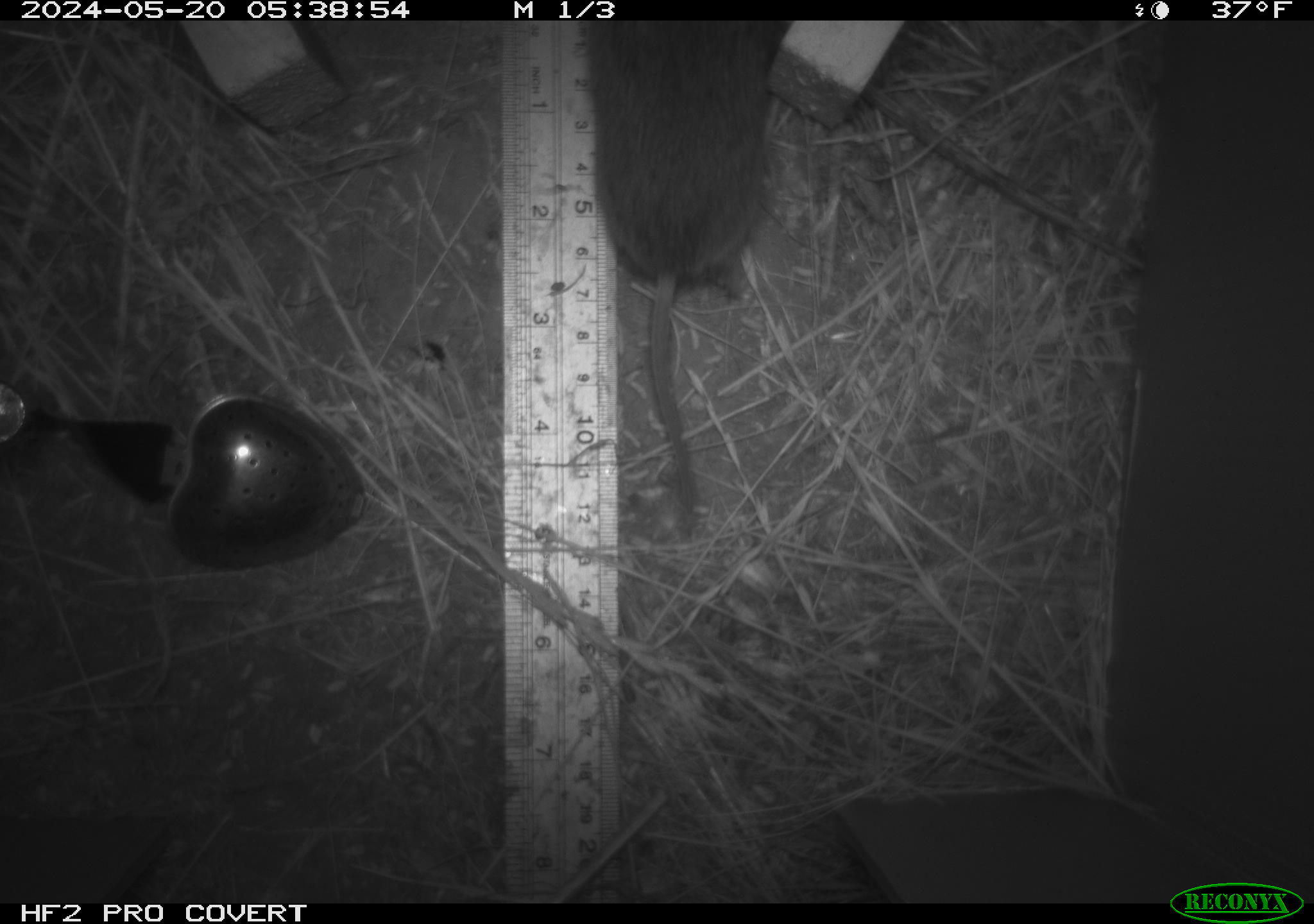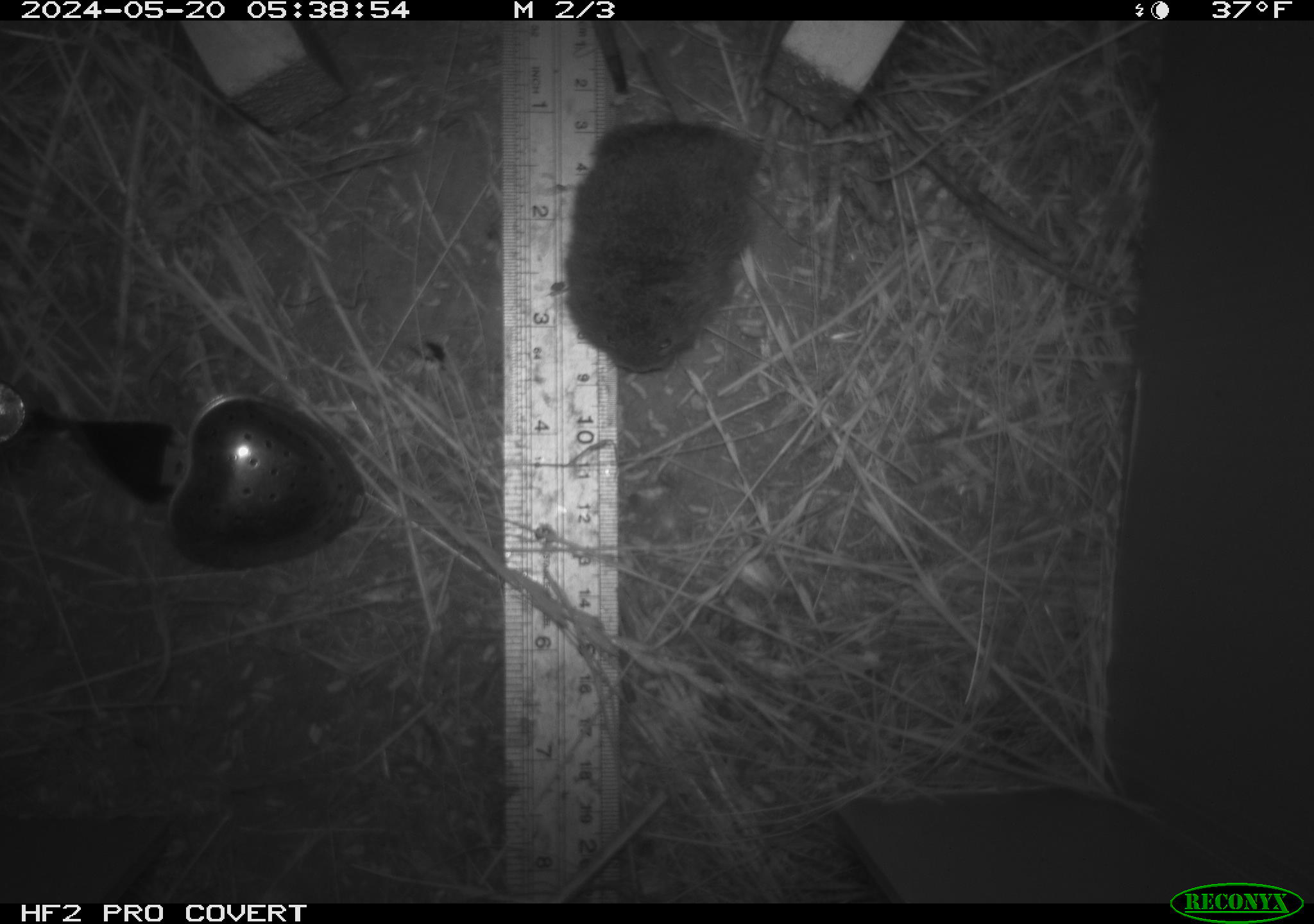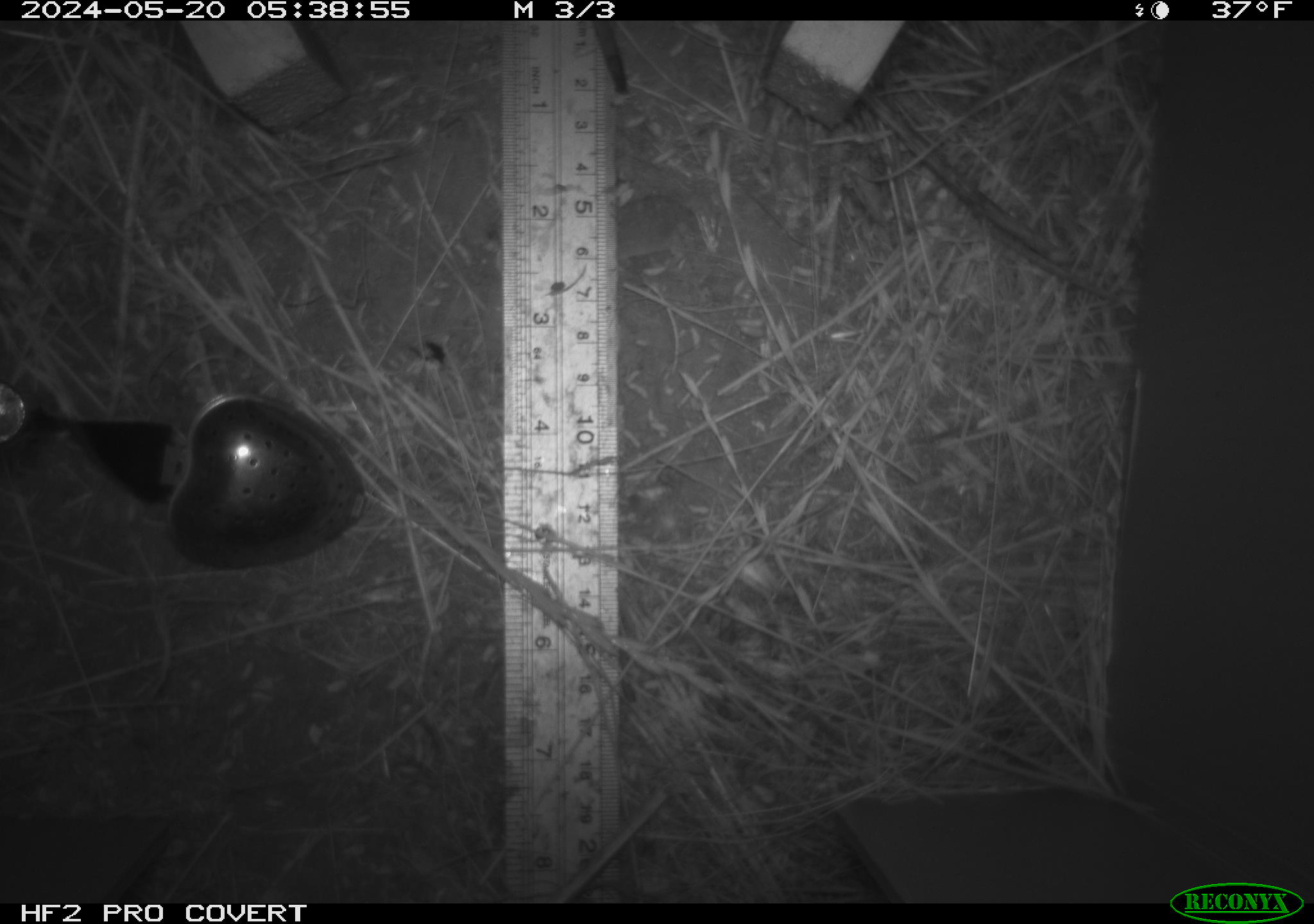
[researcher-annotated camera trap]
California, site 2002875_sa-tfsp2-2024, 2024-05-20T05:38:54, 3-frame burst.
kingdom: Animalia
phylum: Chordata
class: Mammalia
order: Rodentia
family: Cricetidae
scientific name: Arvicolinae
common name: voles, lemmings, and muskrats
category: arvicolinae subfamily